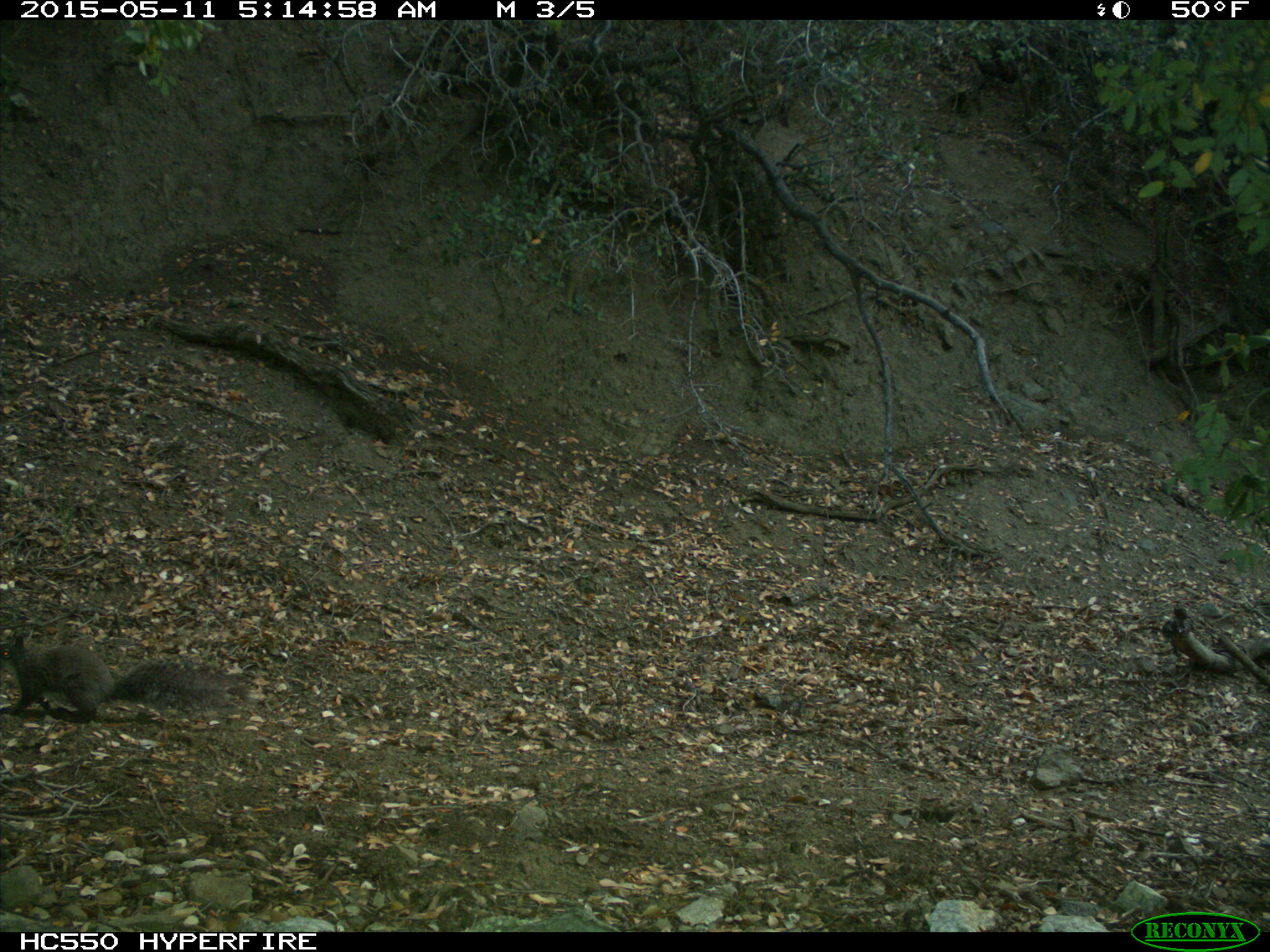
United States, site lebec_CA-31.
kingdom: Animalia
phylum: Chordata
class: Mammalia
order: Rodentia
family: Sciuridae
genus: Sciurus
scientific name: Sciurus carolinensis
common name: eastern gray squirrel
Sciurus carolinensis (eastern gray squirrel).